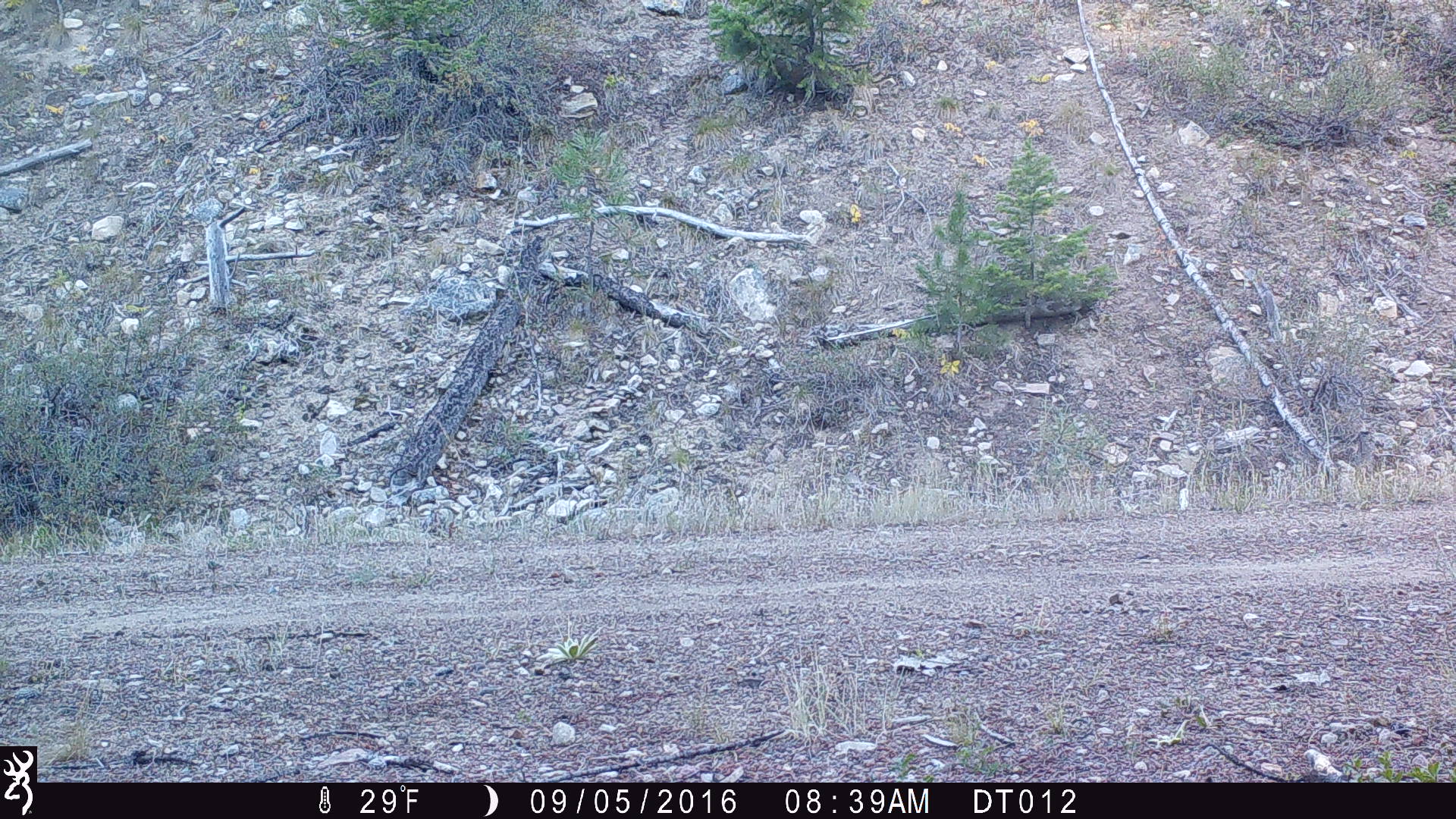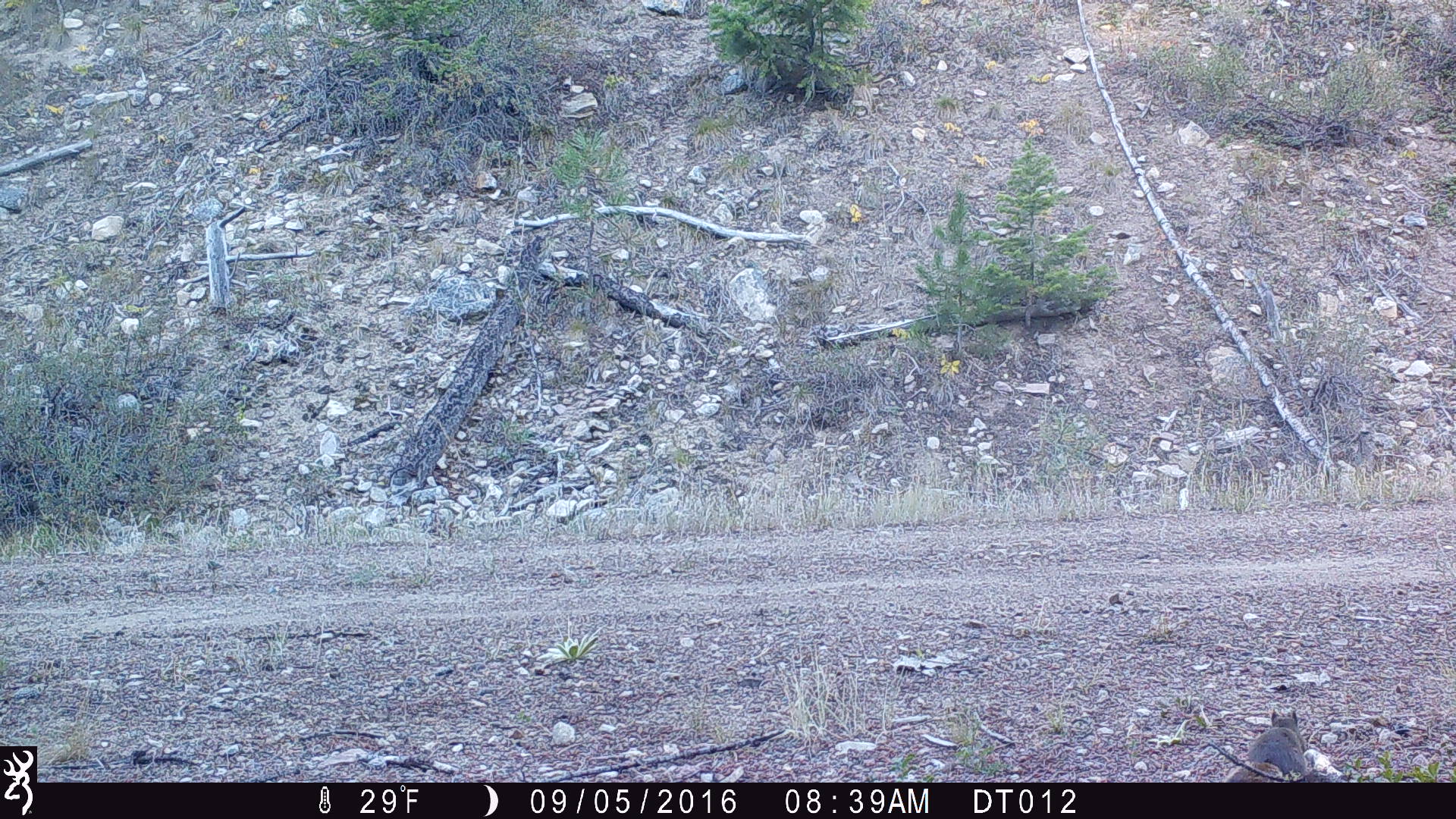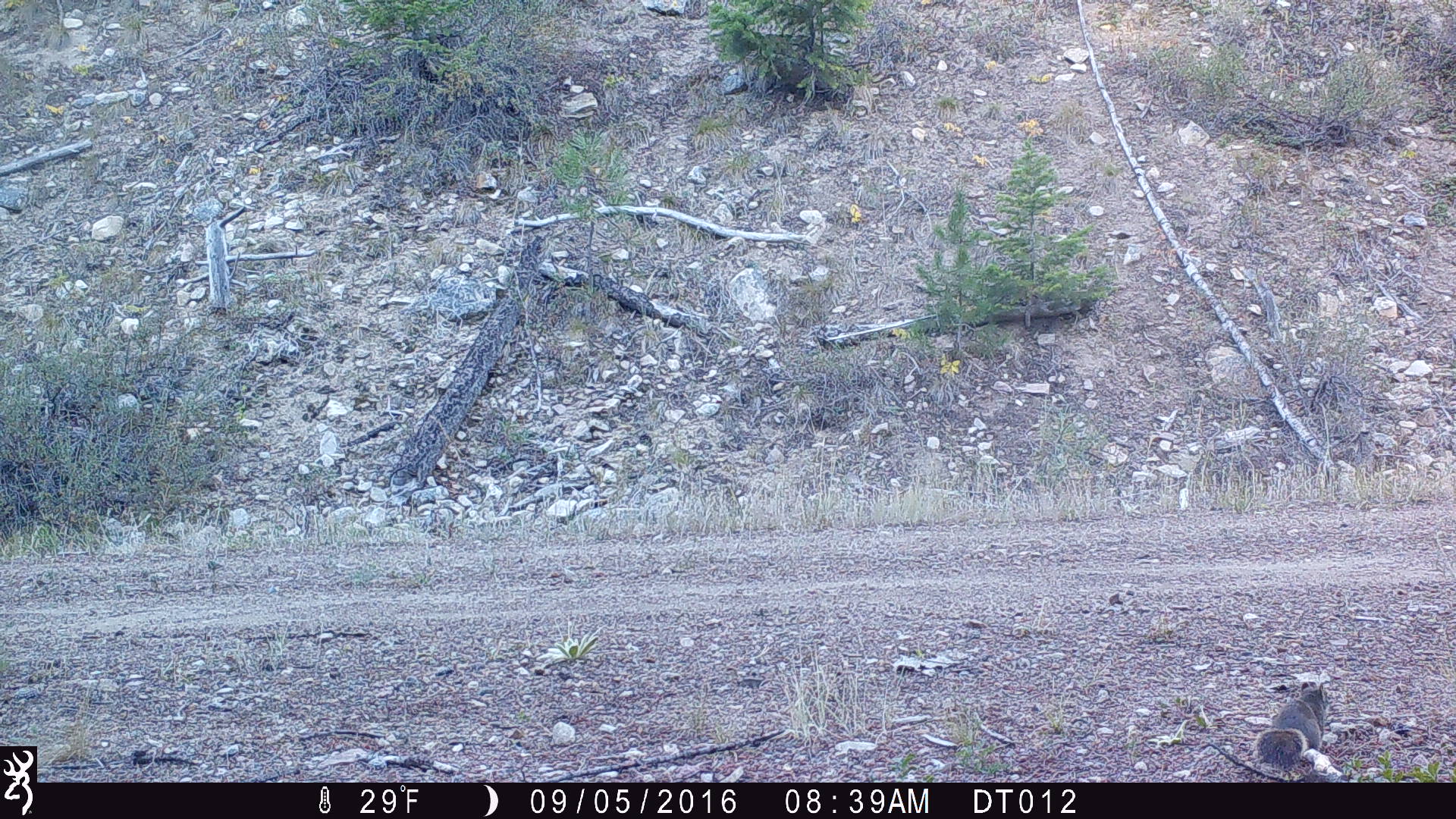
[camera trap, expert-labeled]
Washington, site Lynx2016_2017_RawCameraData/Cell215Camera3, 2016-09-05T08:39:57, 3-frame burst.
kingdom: Animalia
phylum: Chordata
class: Mammalia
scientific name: Mammalia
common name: small mammal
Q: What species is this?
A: Small mammal (Mammalia).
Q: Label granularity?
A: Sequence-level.